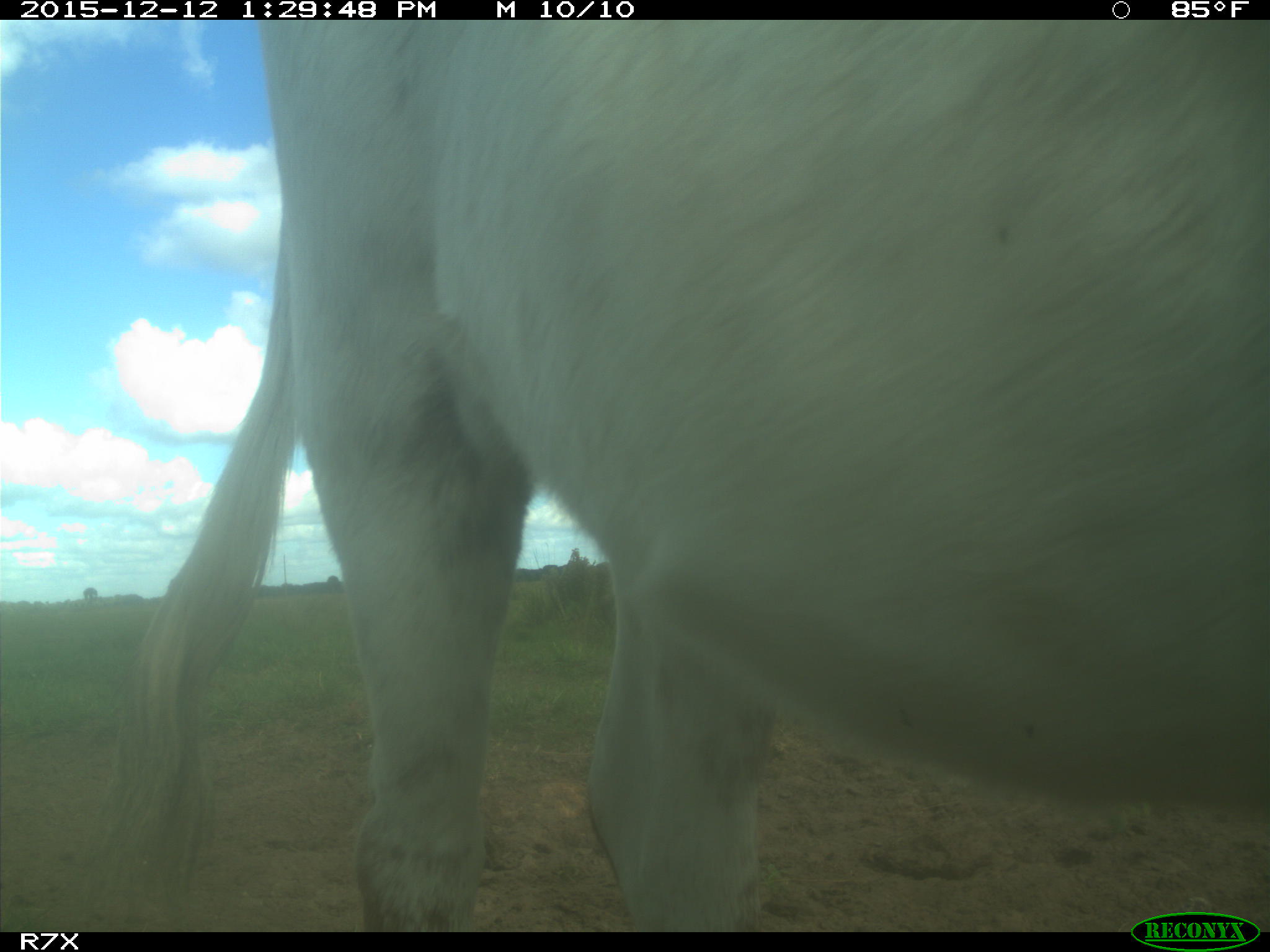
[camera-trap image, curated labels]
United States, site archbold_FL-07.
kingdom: Animalia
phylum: Chordata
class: Mammalia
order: Artiodactyla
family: Bovidae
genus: Bos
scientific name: Bos taurus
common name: domestic cow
Bos taurus (domestic cow).